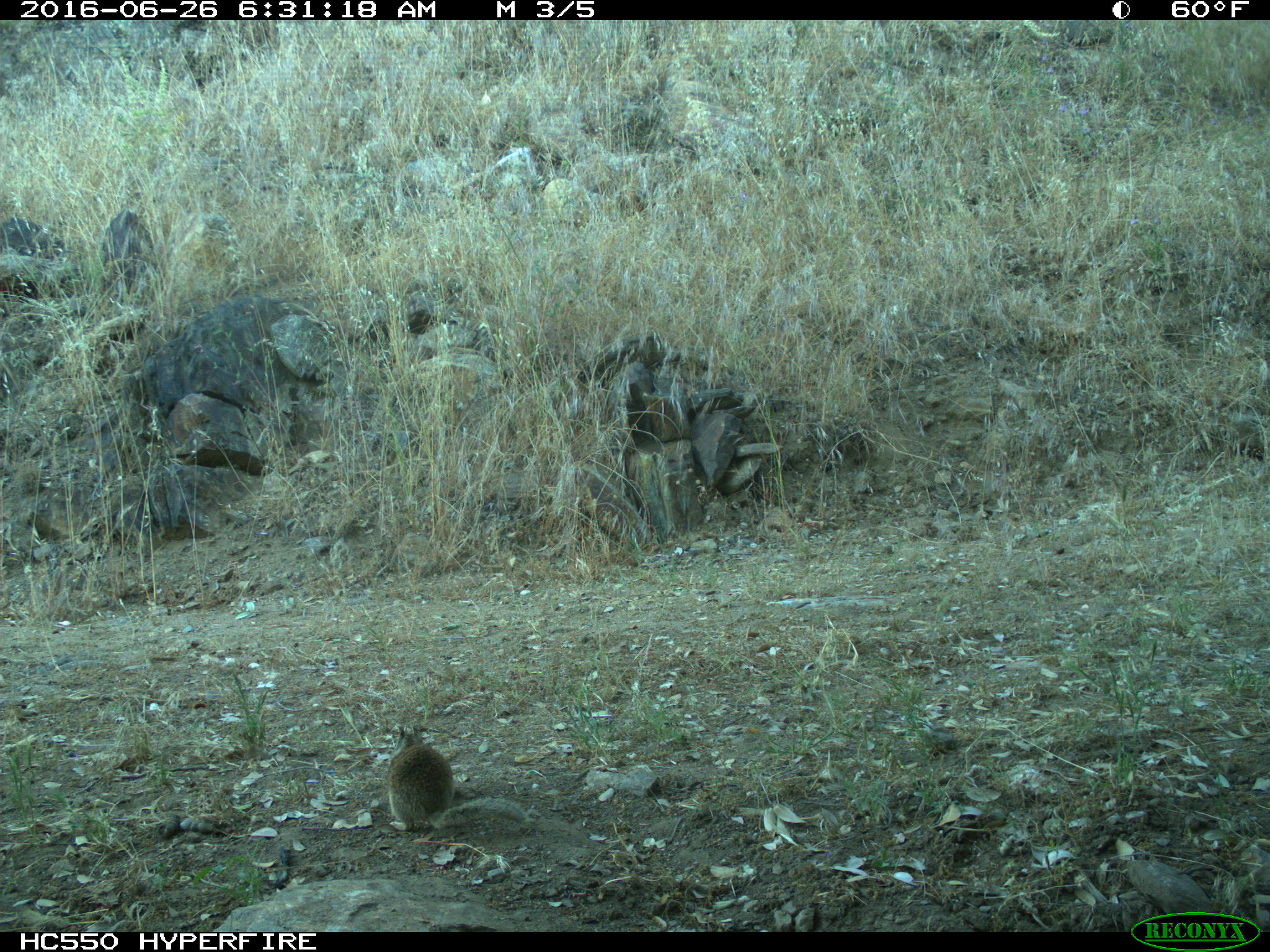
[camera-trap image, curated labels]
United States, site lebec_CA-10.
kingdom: Animalia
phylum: Chordata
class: Mammalia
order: Rodentia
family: Sciuridae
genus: Otospermophilus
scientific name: Otospermophilus beecheyi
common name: california ground squirrel